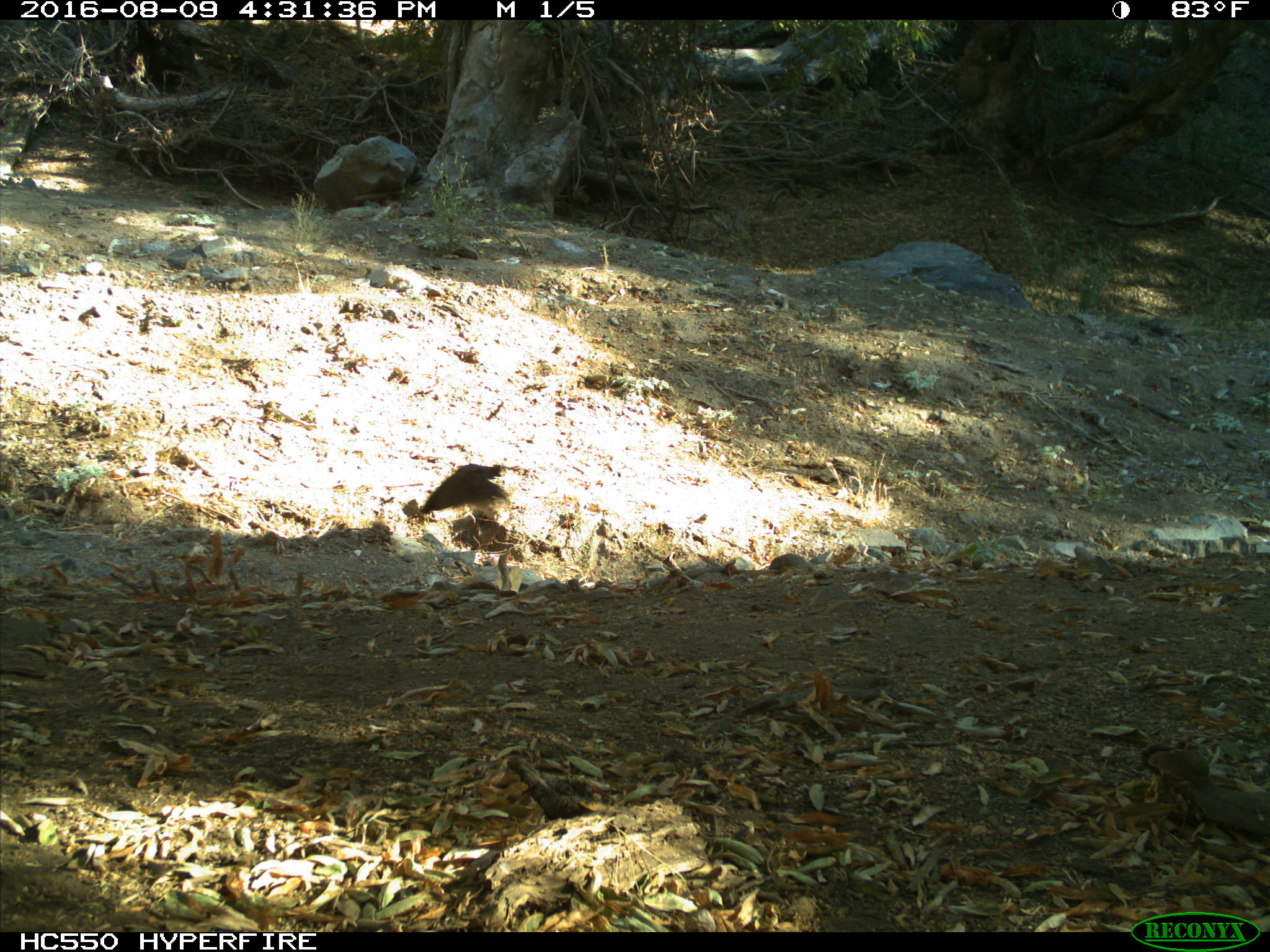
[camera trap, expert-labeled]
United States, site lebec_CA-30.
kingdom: Animalia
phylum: Chordata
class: Aves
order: Galliformes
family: Odontophoridae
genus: Callipepla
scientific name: Callipepla californica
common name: california quail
Callipepla californica (california quail).